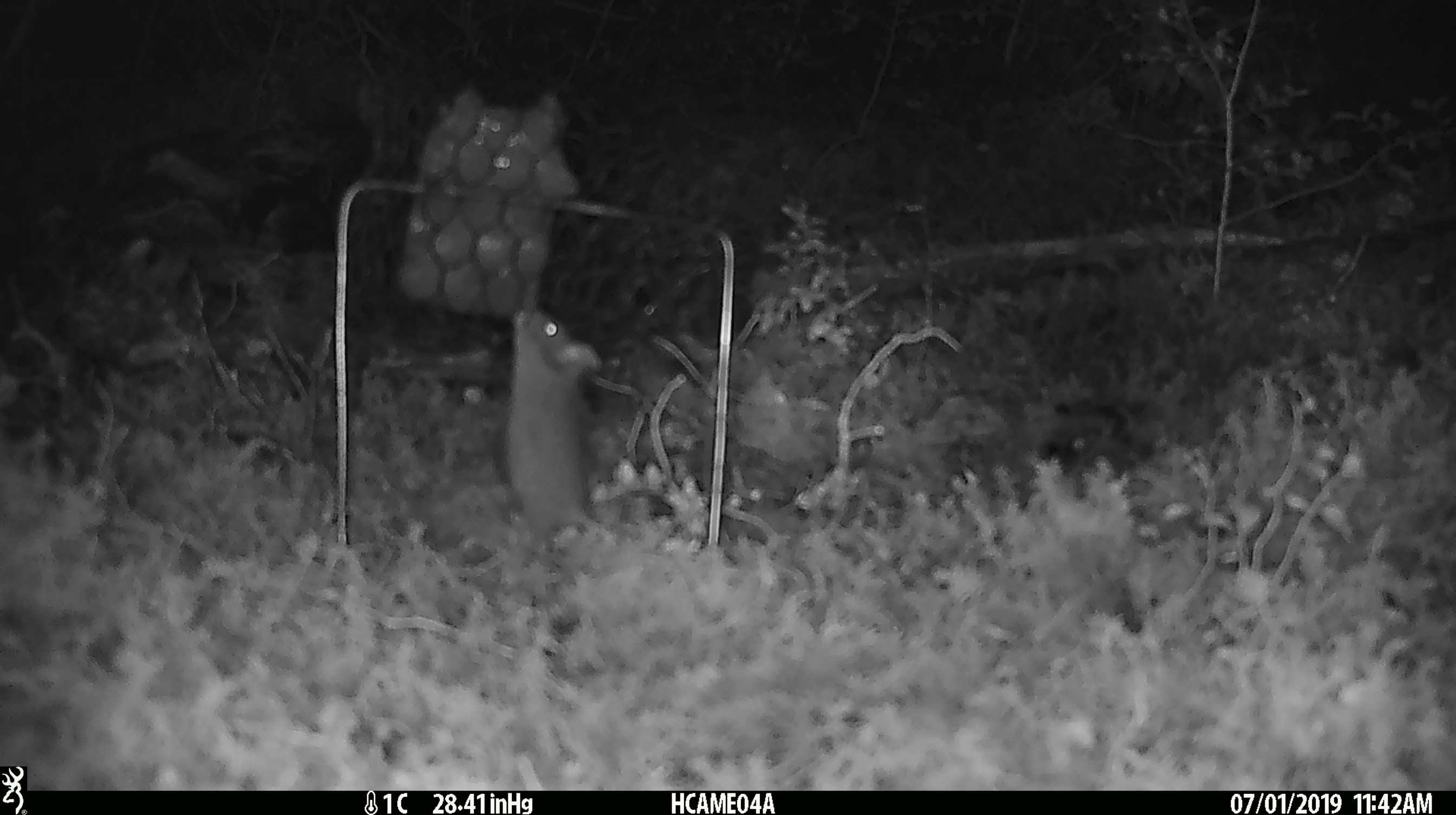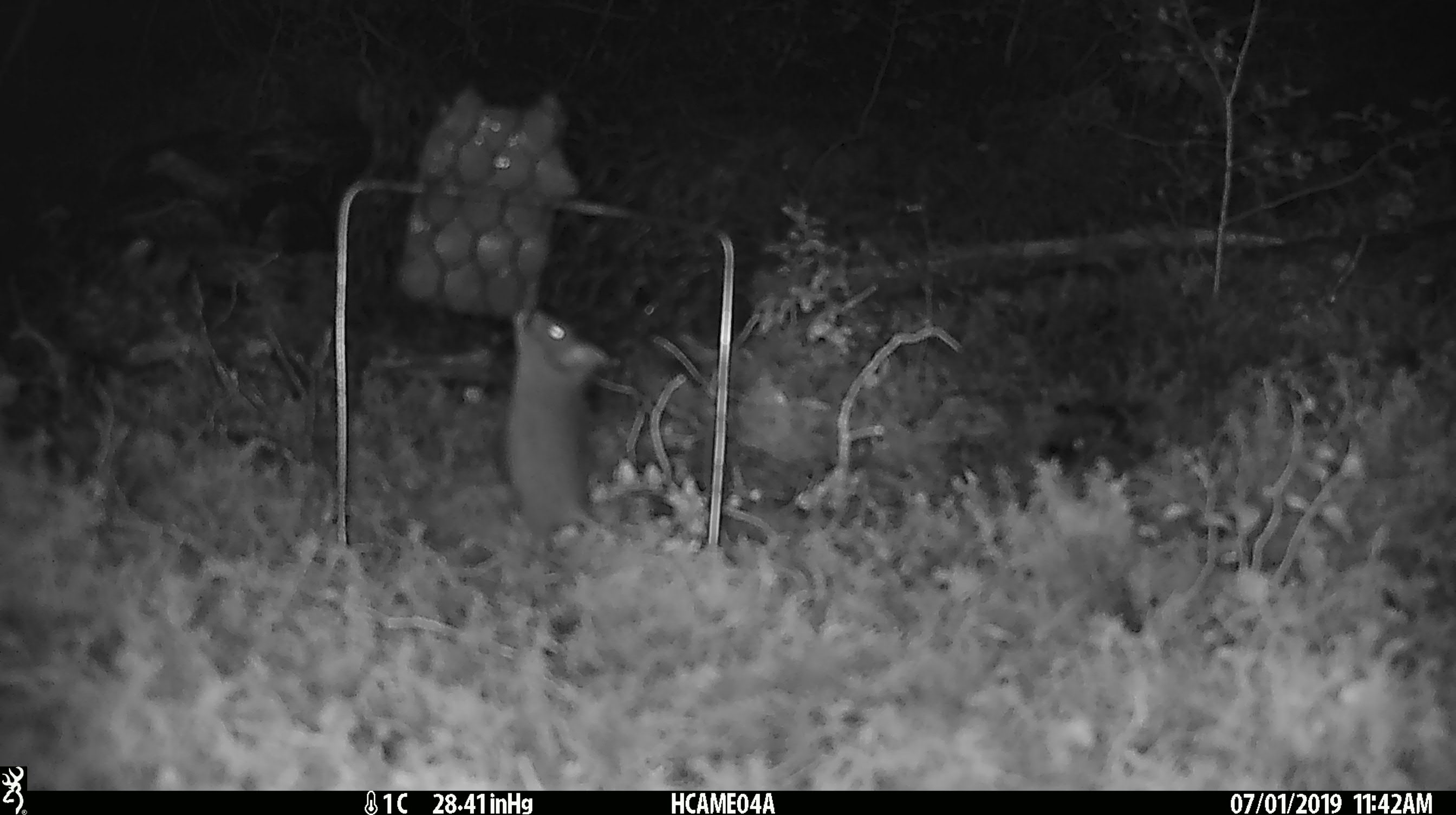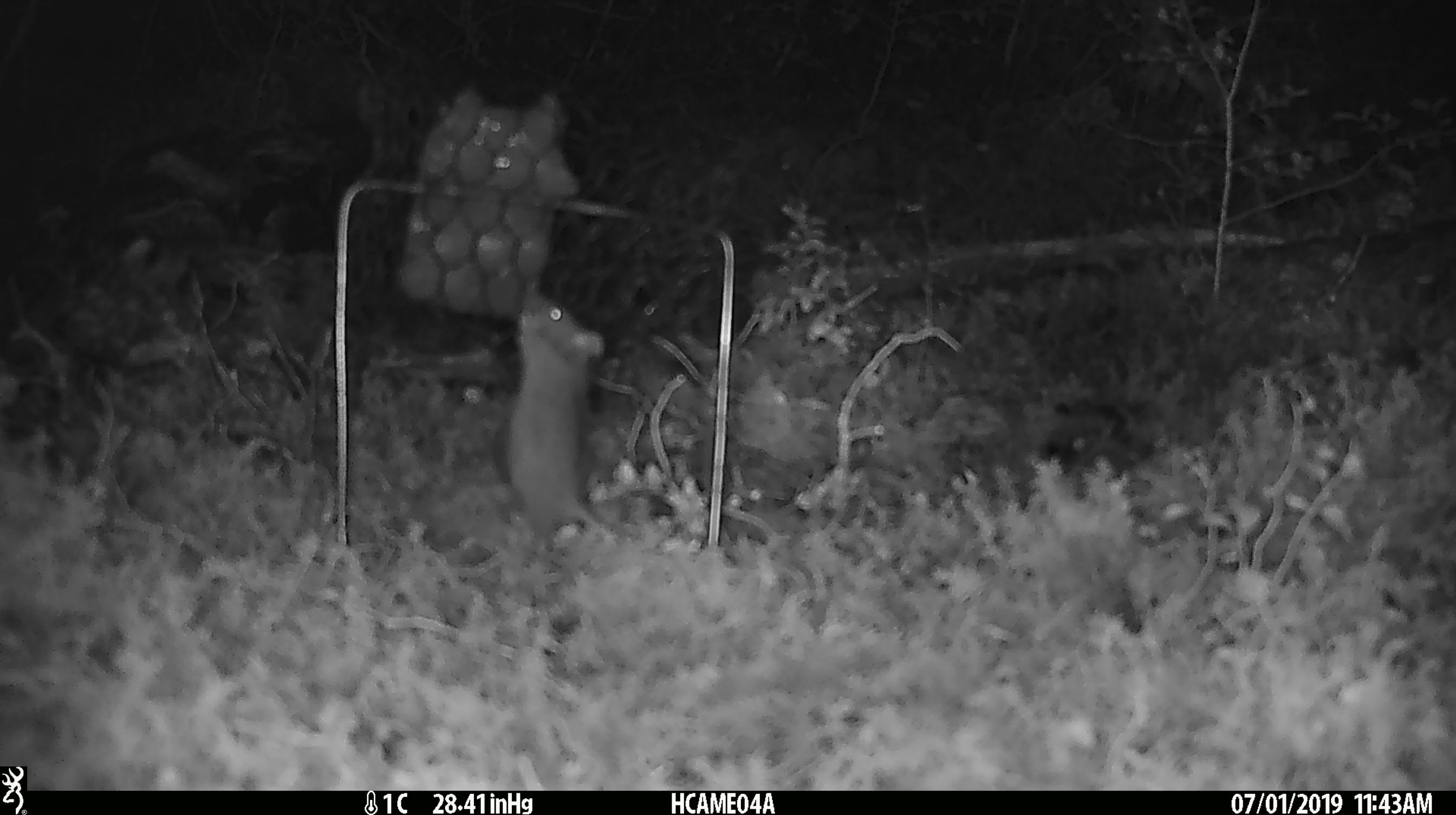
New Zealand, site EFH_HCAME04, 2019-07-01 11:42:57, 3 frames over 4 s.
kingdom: Animalia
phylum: Chordata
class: Mammalia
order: Rodentia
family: Muridae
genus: Mus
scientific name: Mus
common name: mouse